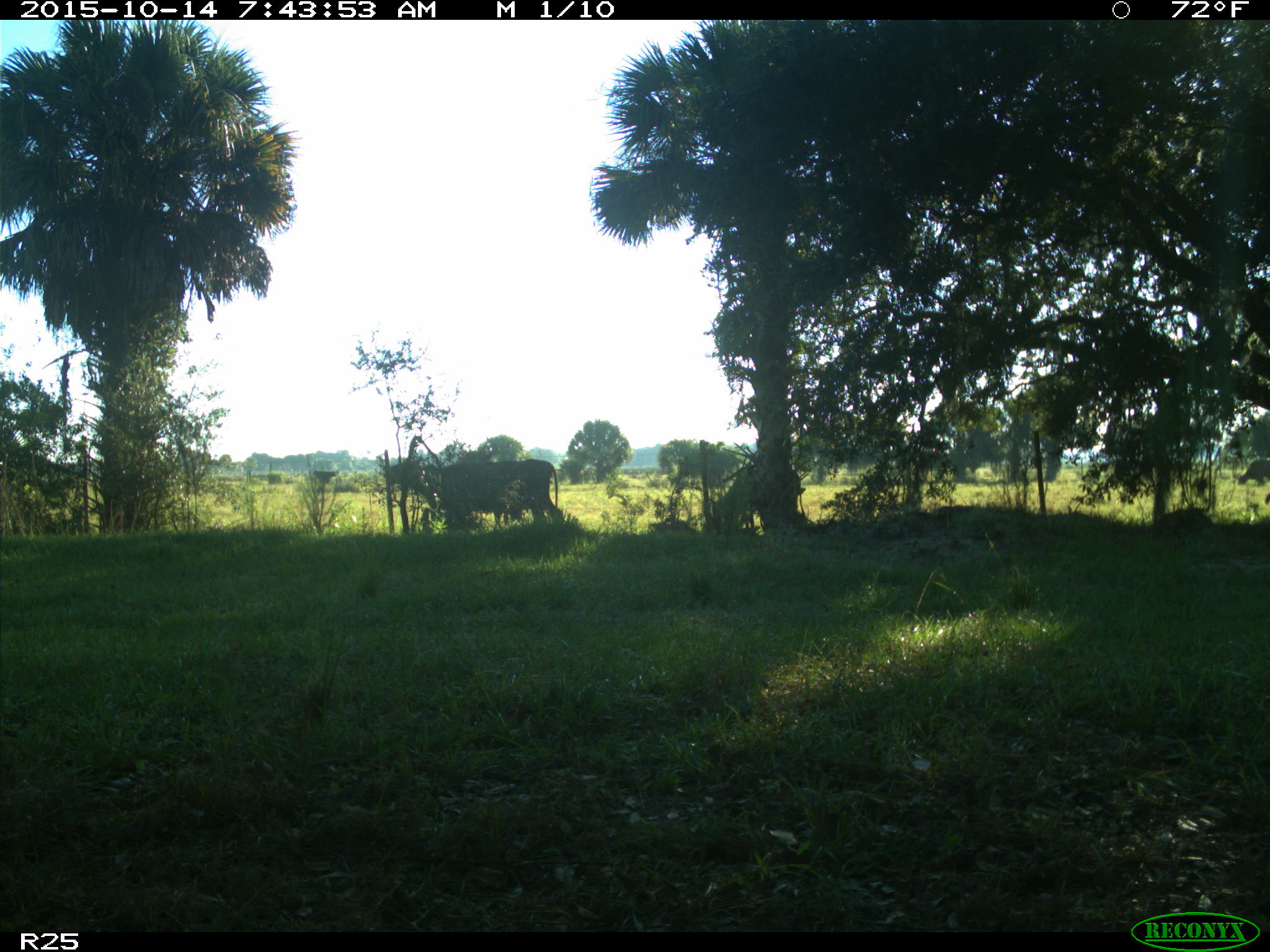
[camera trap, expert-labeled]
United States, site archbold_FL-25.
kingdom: Animalia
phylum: Chordata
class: Mammalia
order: Artiodactyla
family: Bovidae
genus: Bos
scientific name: Bos taurus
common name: domestic cow